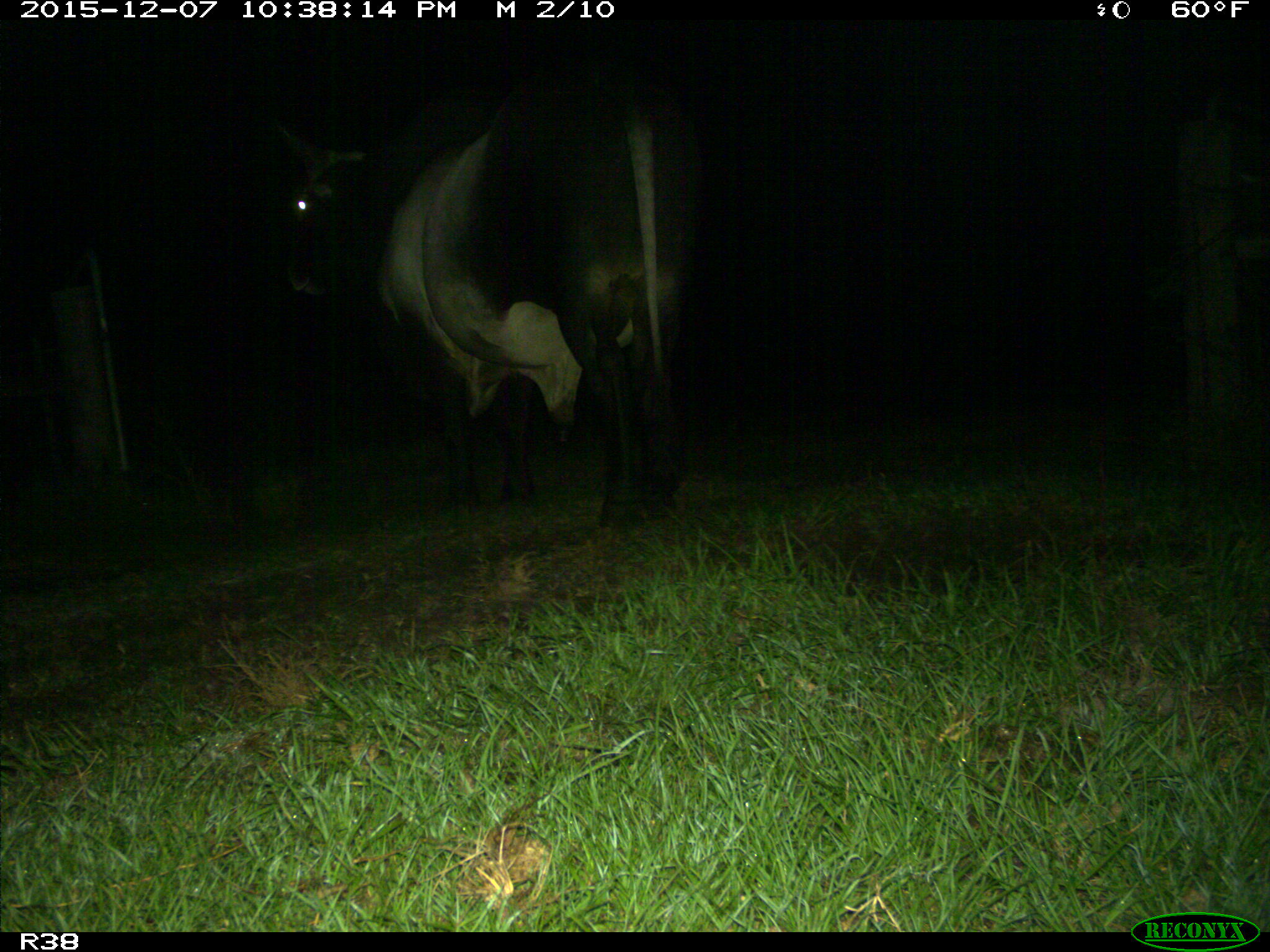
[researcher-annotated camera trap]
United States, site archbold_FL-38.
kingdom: Animalia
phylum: Chordata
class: Mammalia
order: Artiodactyla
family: Bovidae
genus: Bos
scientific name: Bos taurus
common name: domestic cow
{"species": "Bos taurus (domestic cow)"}